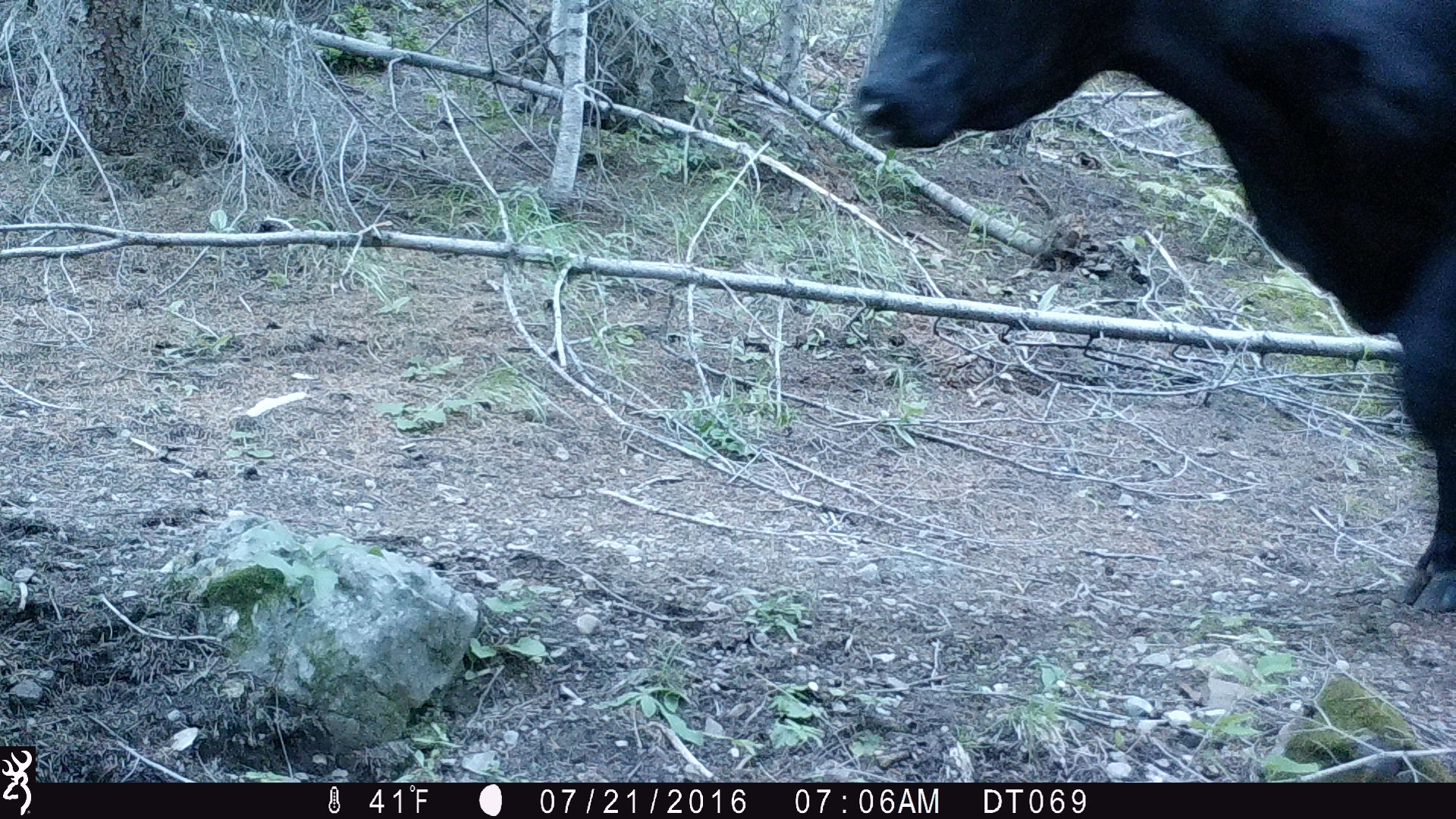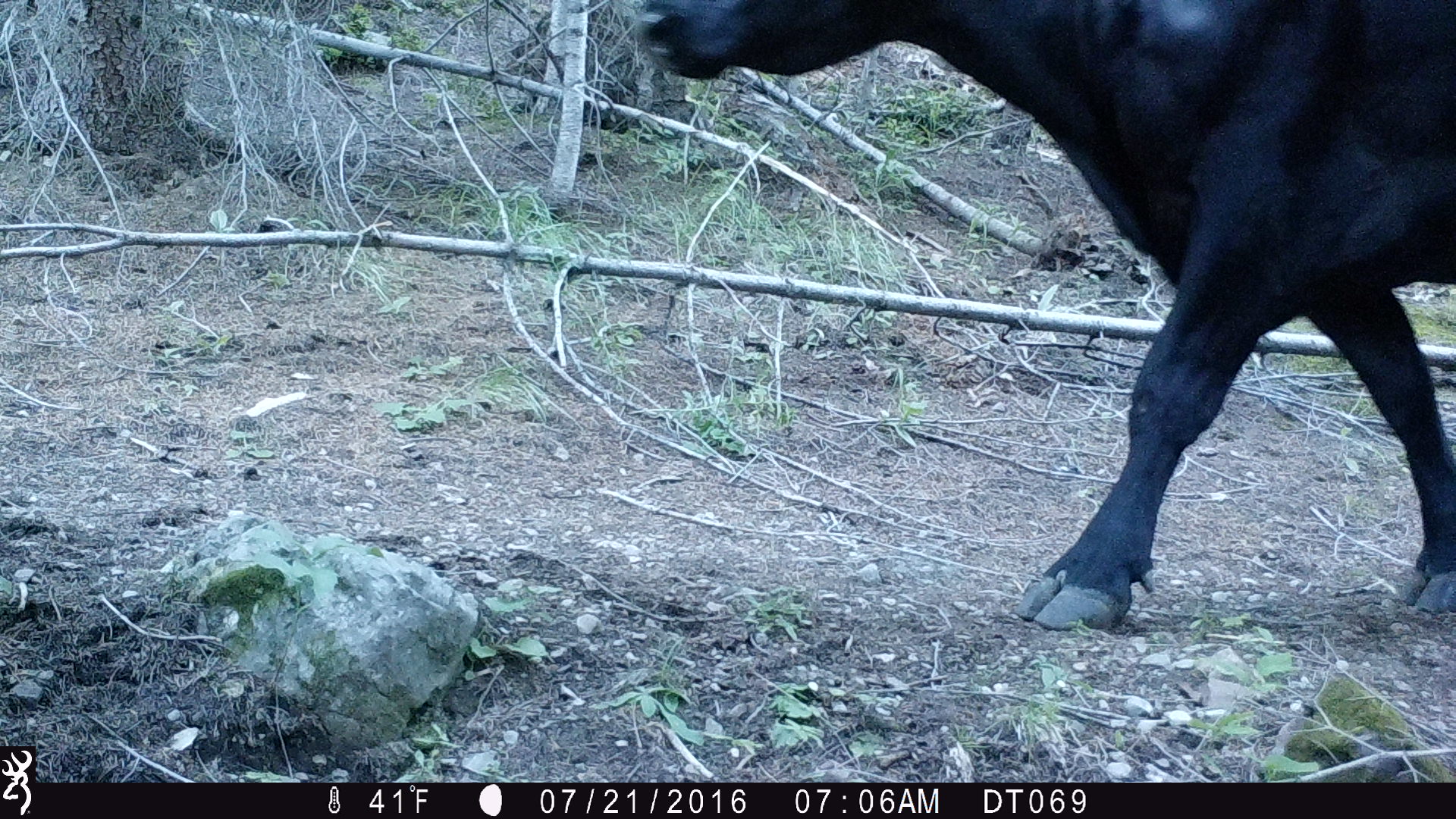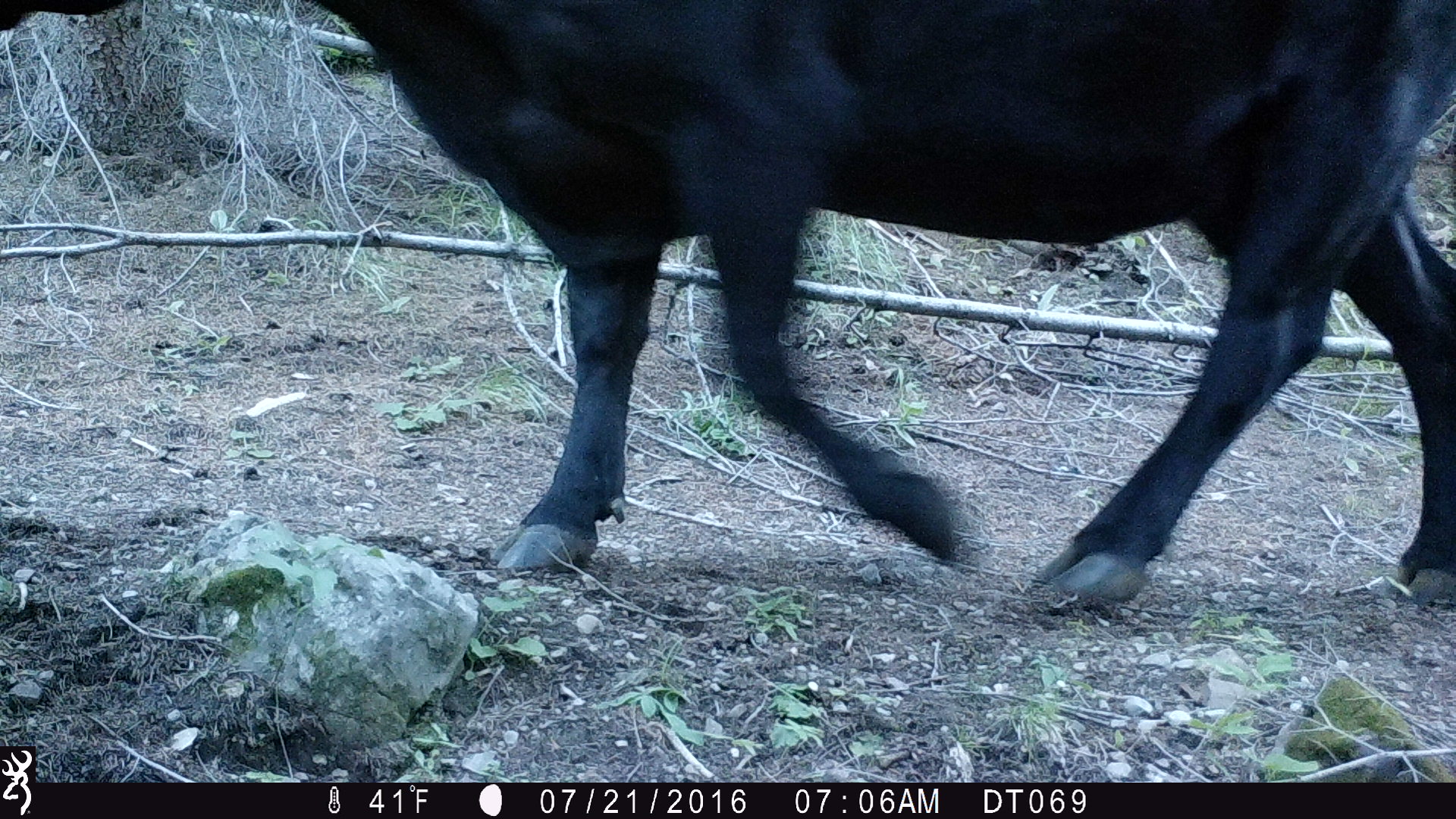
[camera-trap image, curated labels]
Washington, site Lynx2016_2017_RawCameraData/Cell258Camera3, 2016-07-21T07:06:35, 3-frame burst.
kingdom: Animalia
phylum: Chordata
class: Mammalia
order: Artiodactyla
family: Bovidae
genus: Bos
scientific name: Bos taurus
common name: domestic cattle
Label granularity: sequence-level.